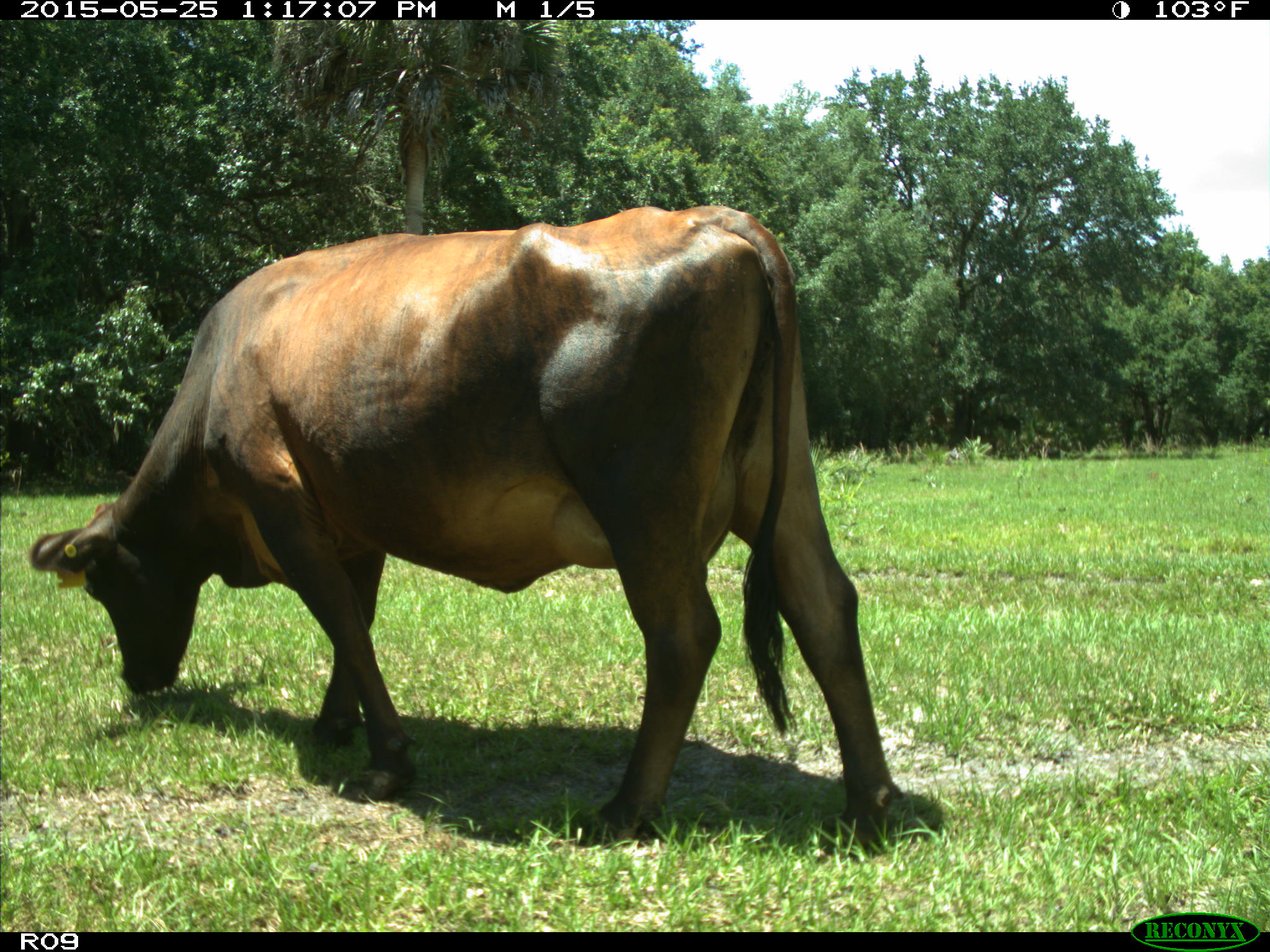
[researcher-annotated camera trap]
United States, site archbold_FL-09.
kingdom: Animalia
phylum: Chordata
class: Mammalia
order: Artiodactyla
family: Bovidae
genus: Bos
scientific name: Bos taurus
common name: domestic cow